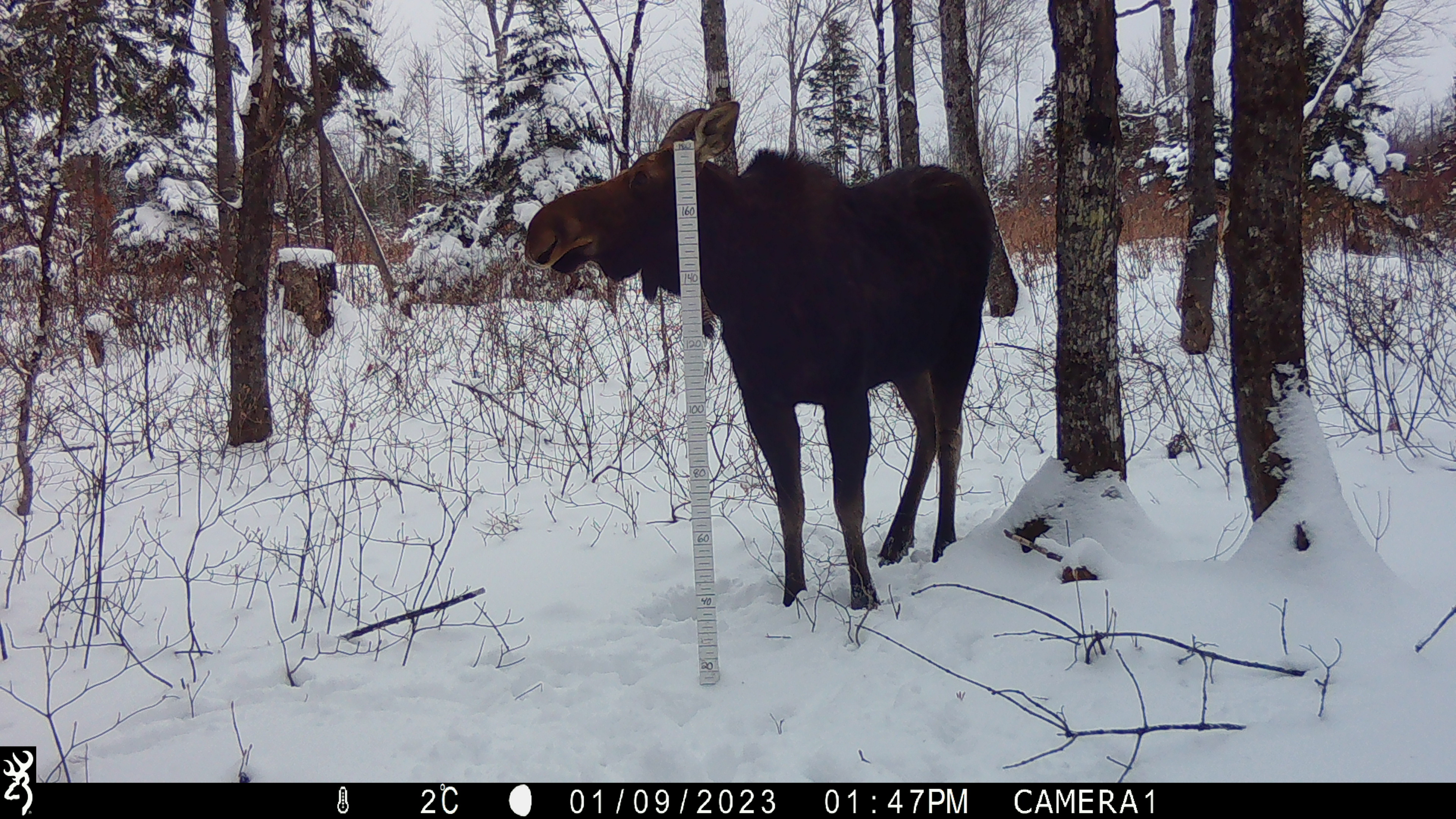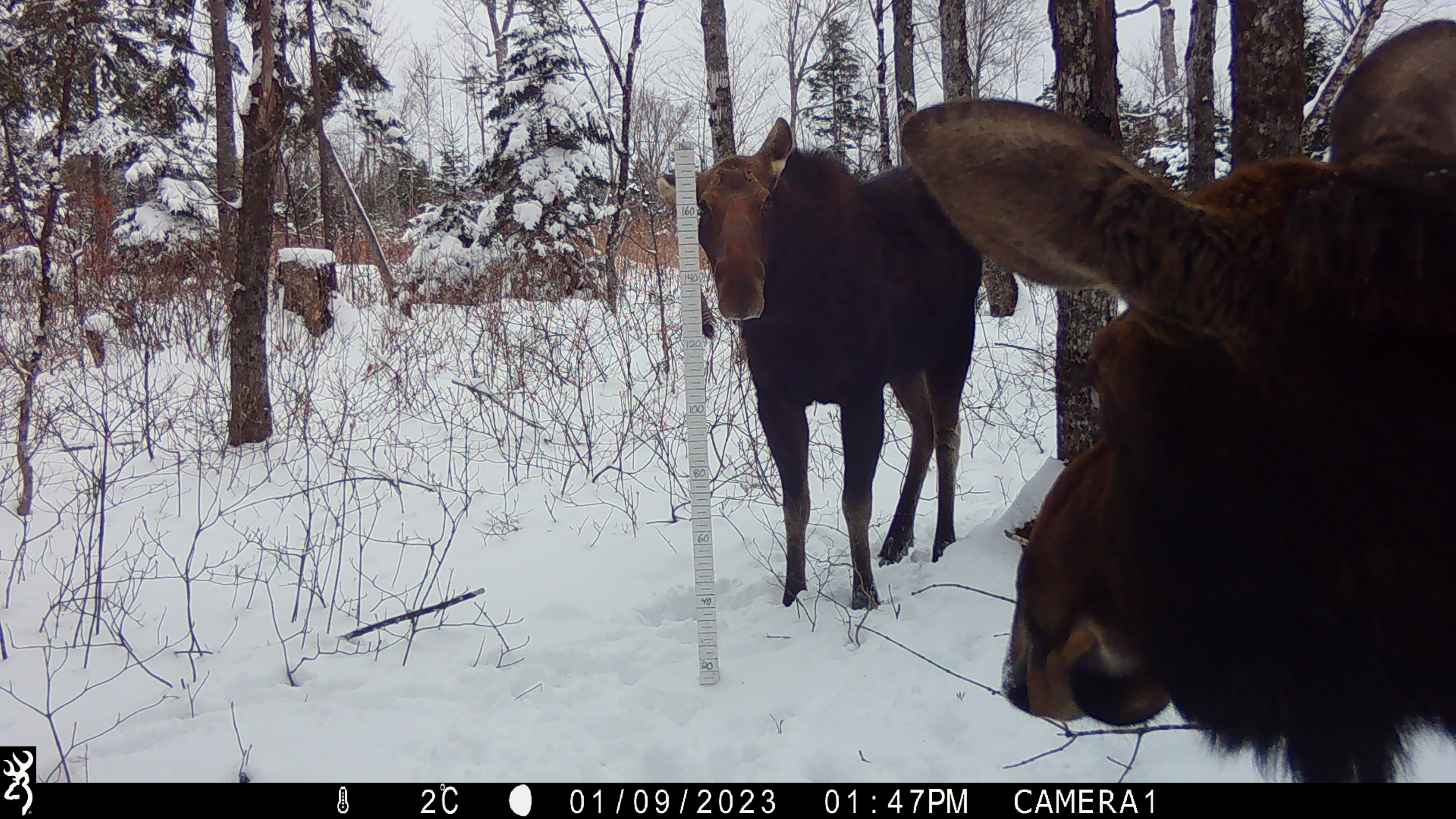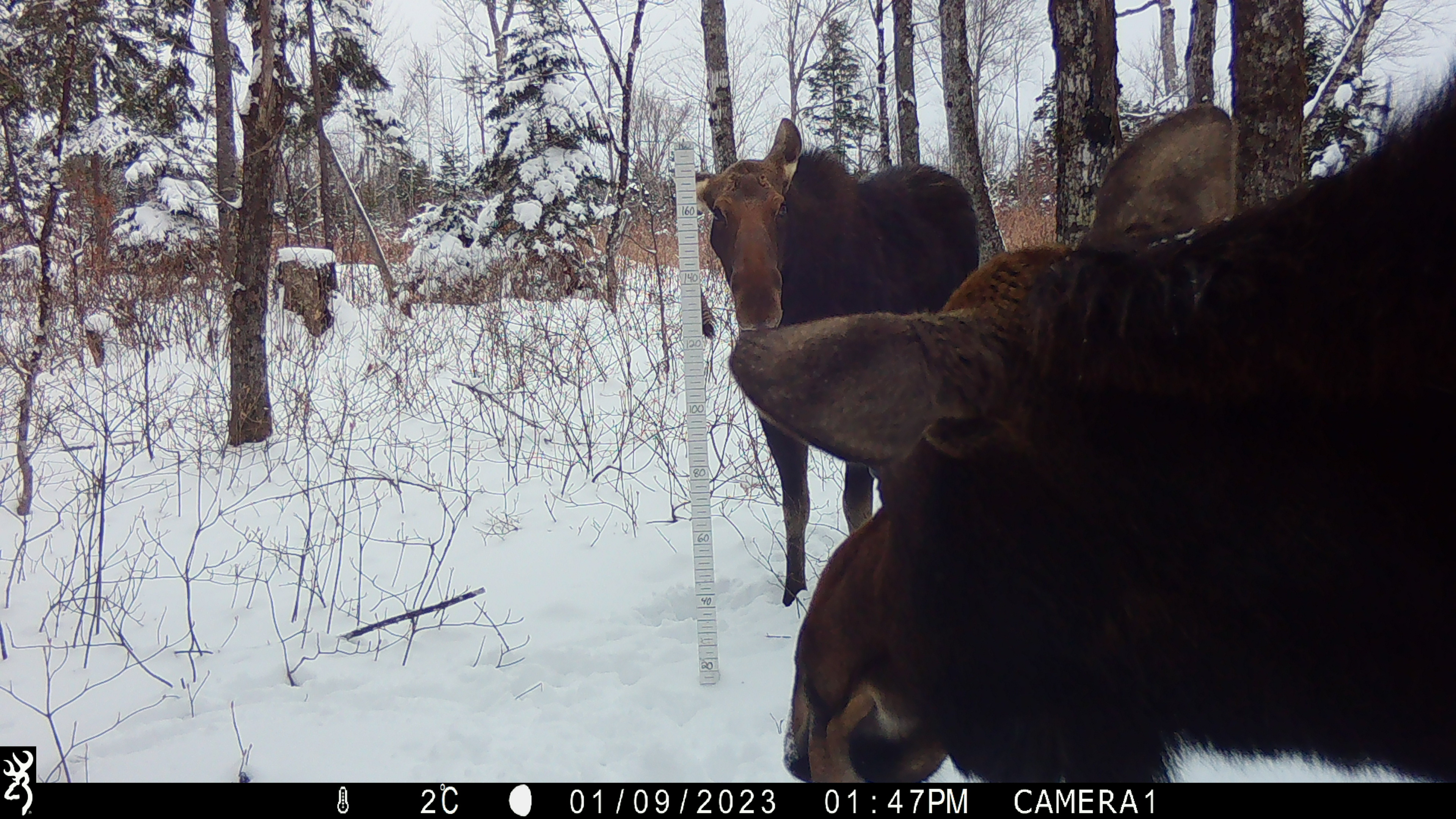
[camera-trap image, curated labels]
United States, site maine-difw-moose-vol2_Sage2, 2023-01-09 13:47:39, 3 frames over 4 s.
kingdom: Animalia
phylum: Chordata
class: Mammalia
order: Artiodactyla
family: Cervidae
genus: Alces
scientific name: Alces alces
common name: moose